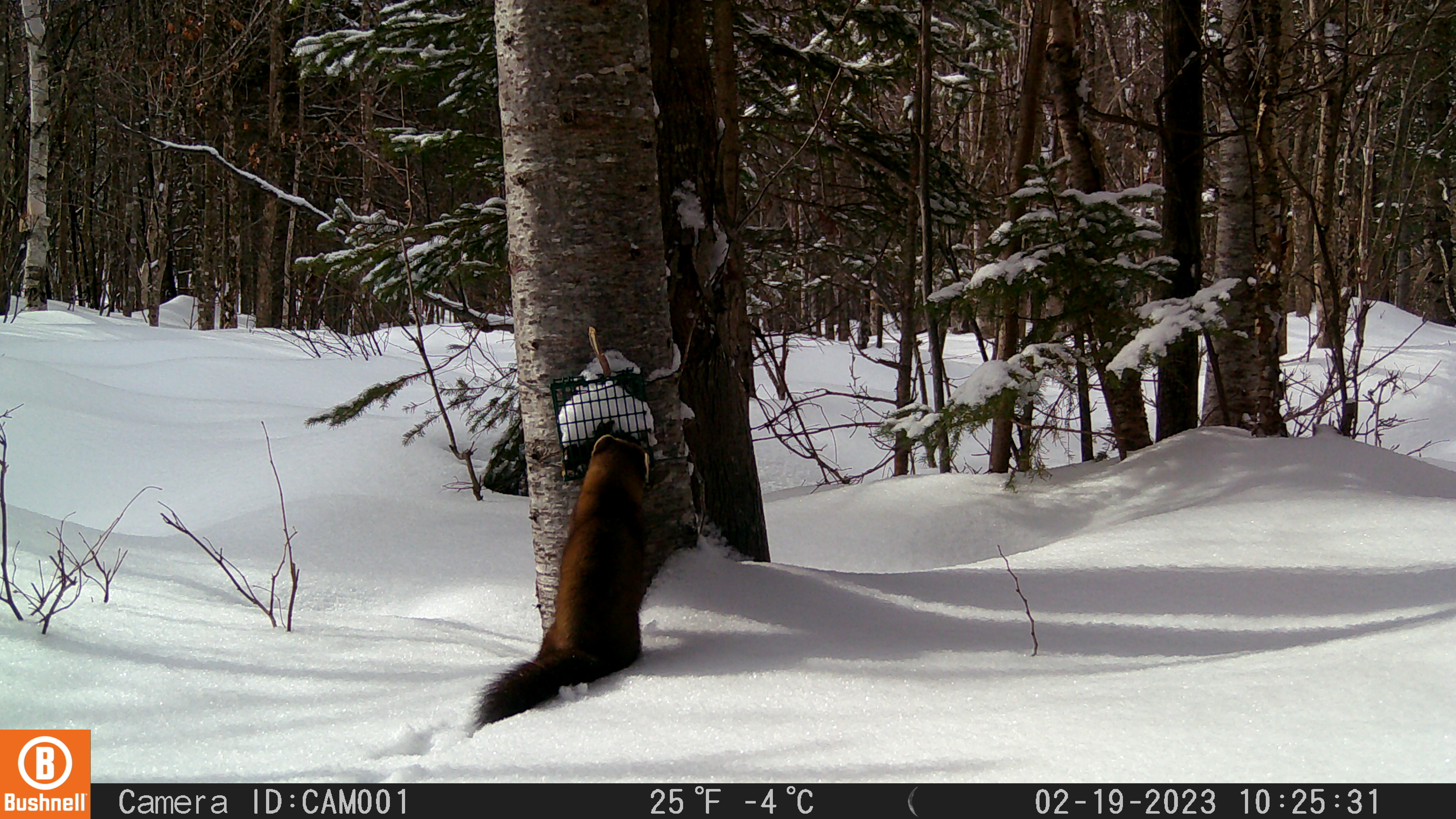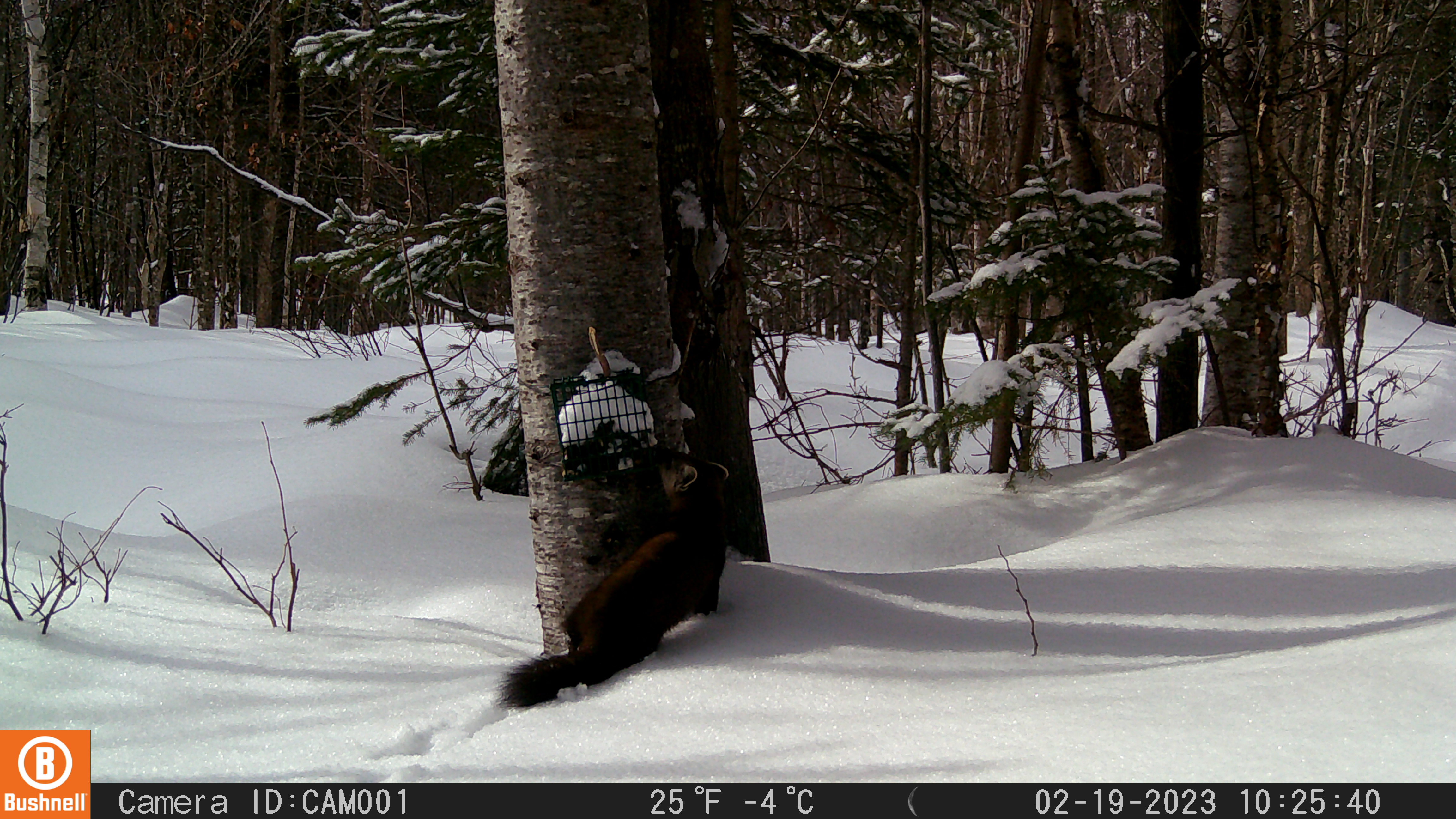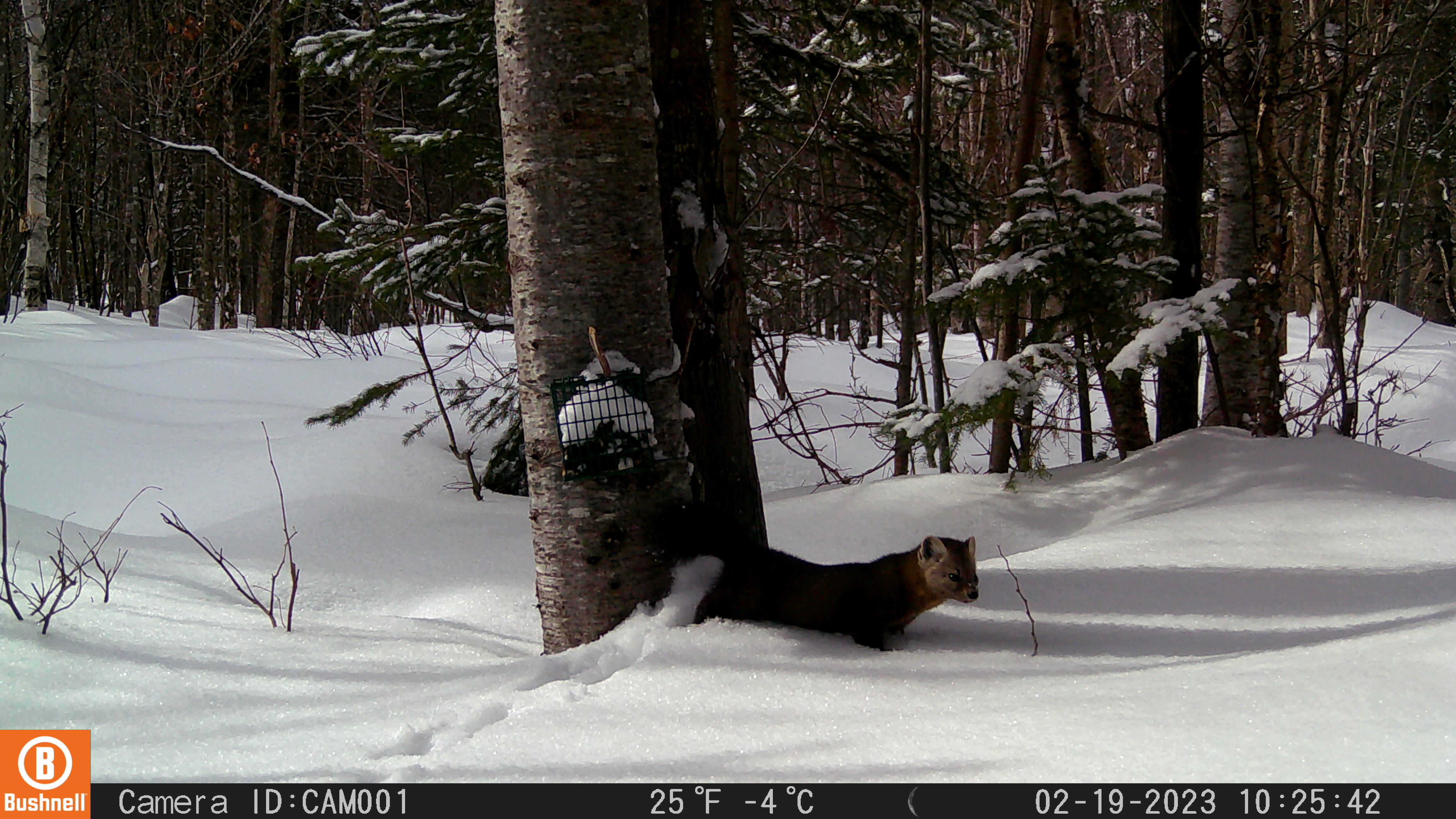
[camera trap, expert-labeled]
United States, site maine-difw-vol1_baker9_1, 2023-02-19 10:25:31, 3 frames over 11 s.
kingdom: Animalia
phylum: Chordata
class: Mammalia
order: Carnivora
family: Mustelidae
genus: Martes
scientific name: Martes americana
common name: american marten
American marten (Martes americana).